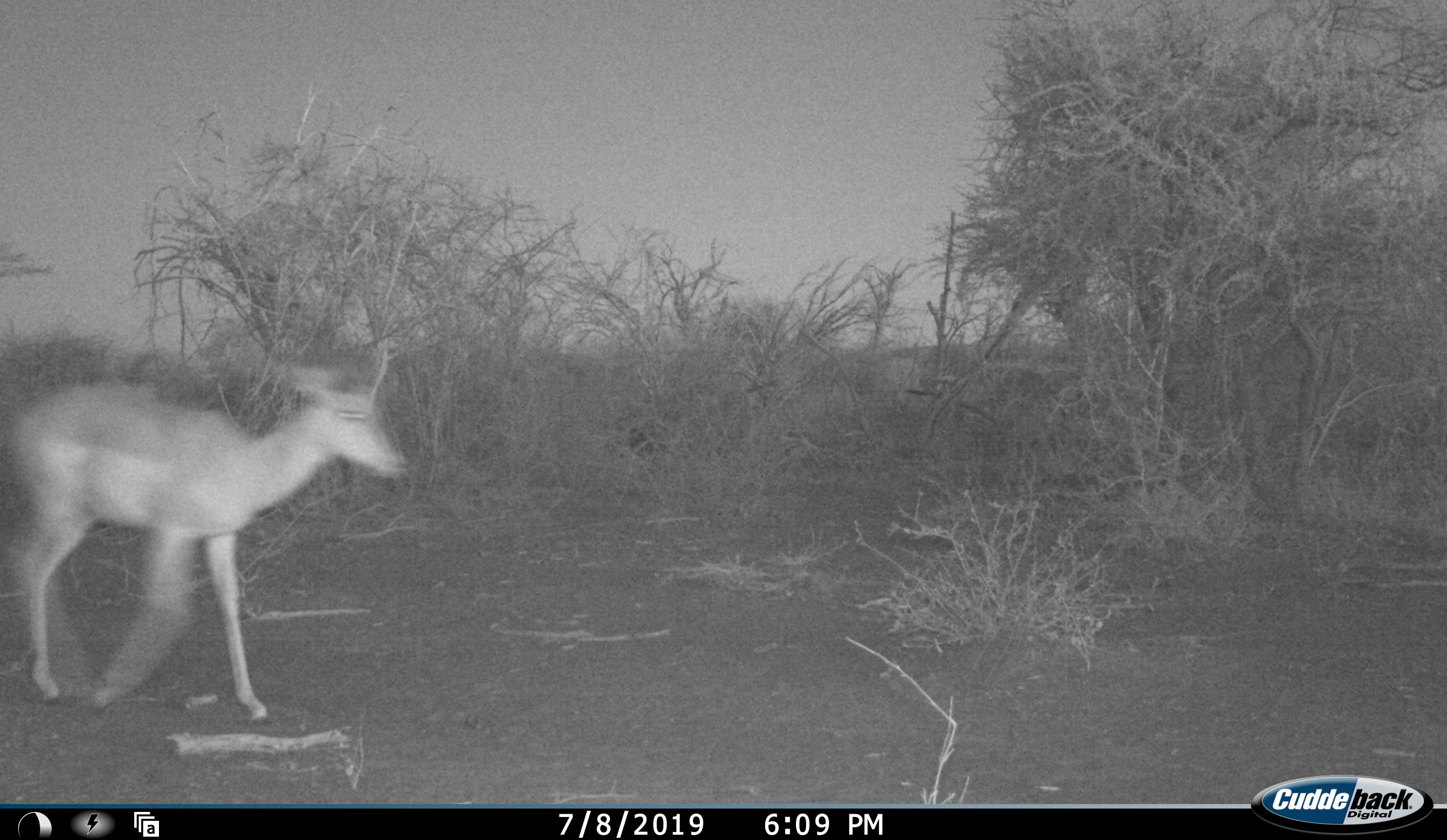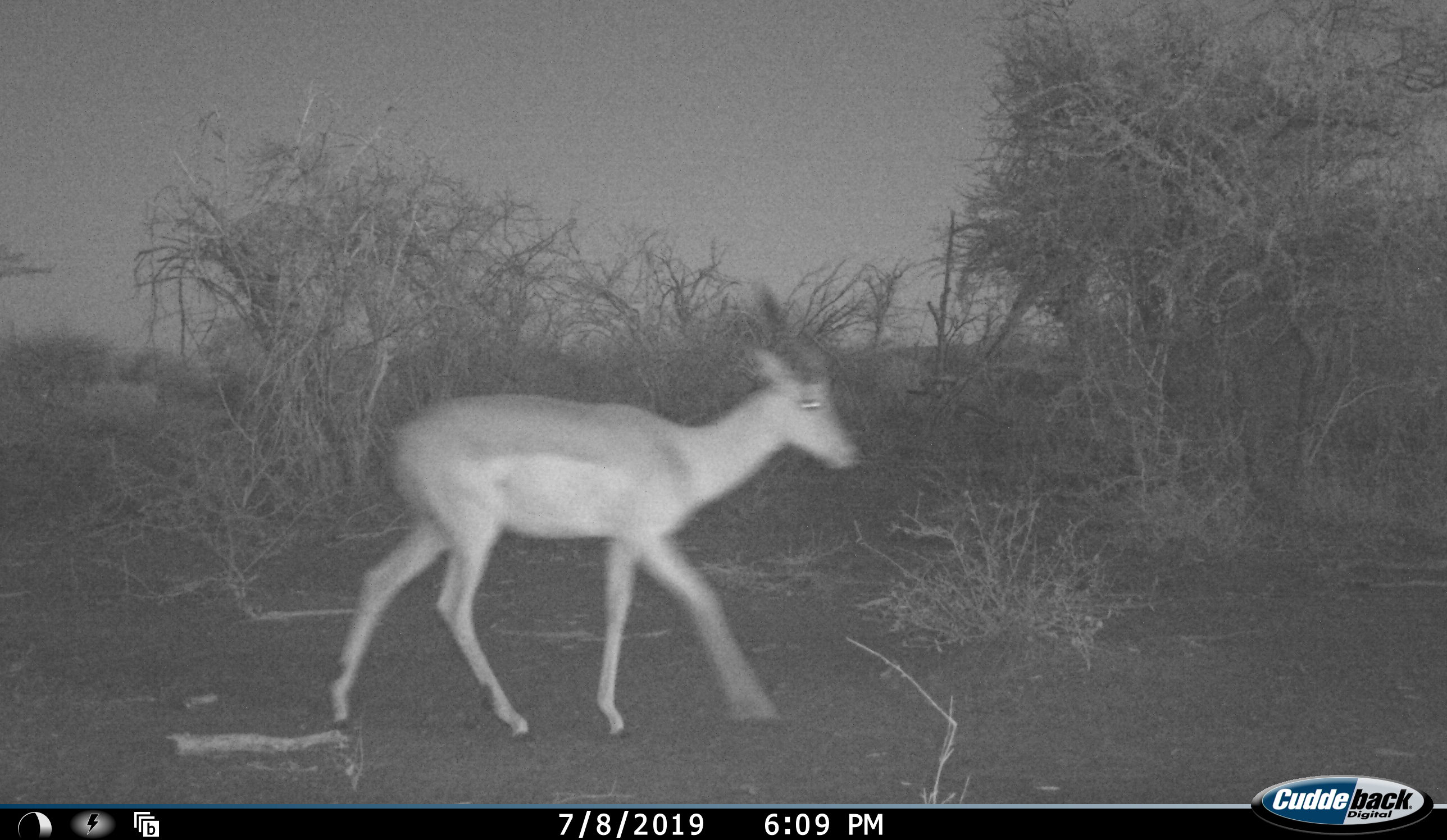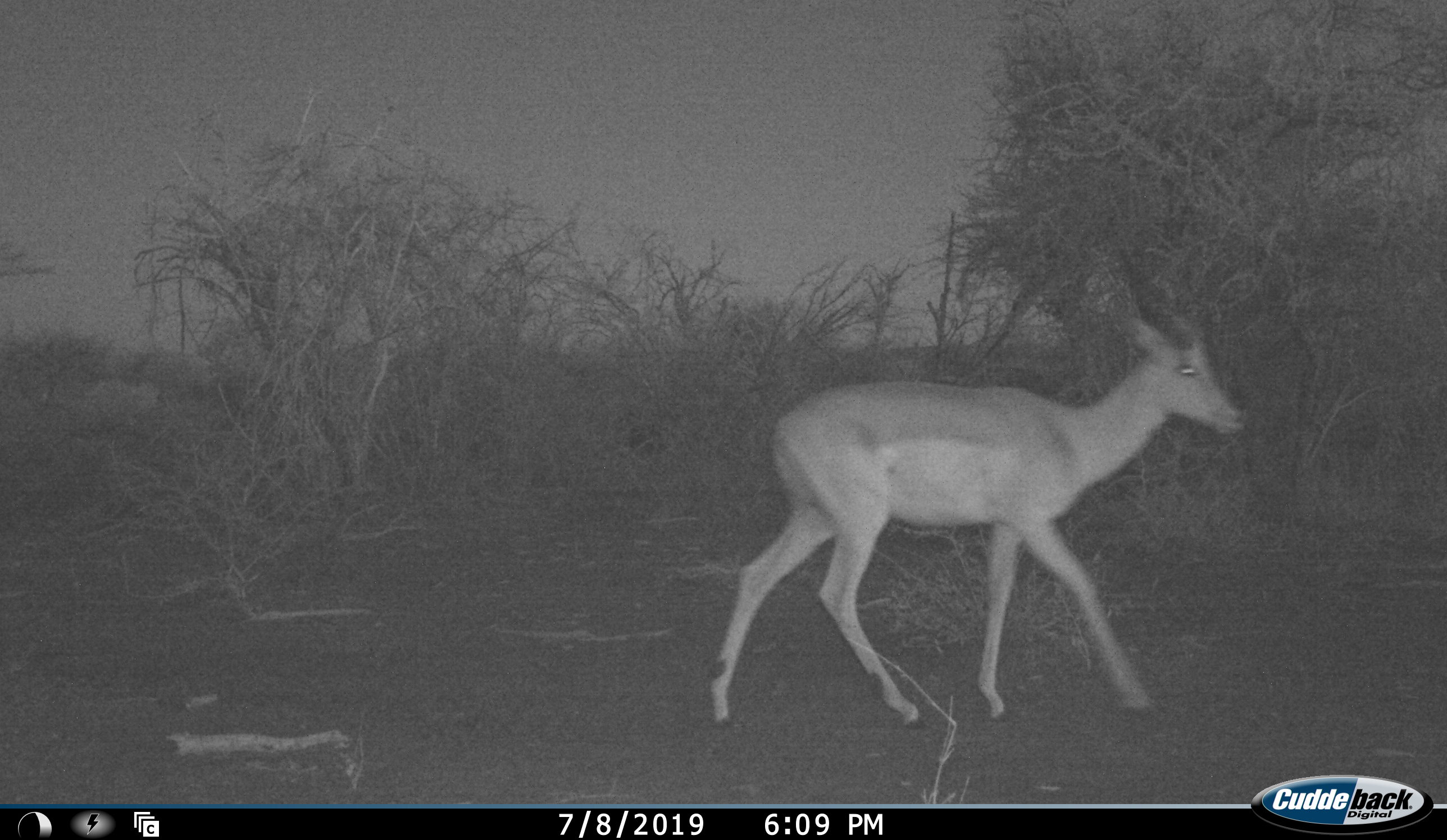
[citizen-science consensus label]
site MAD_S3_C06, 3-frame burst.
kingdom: Animalia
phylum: Chordata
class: Mammalia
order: Artiodactyla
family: Bovidae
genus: Aepyceros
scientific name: Aepyceros melampus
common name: impala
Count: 1.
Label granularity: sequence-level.